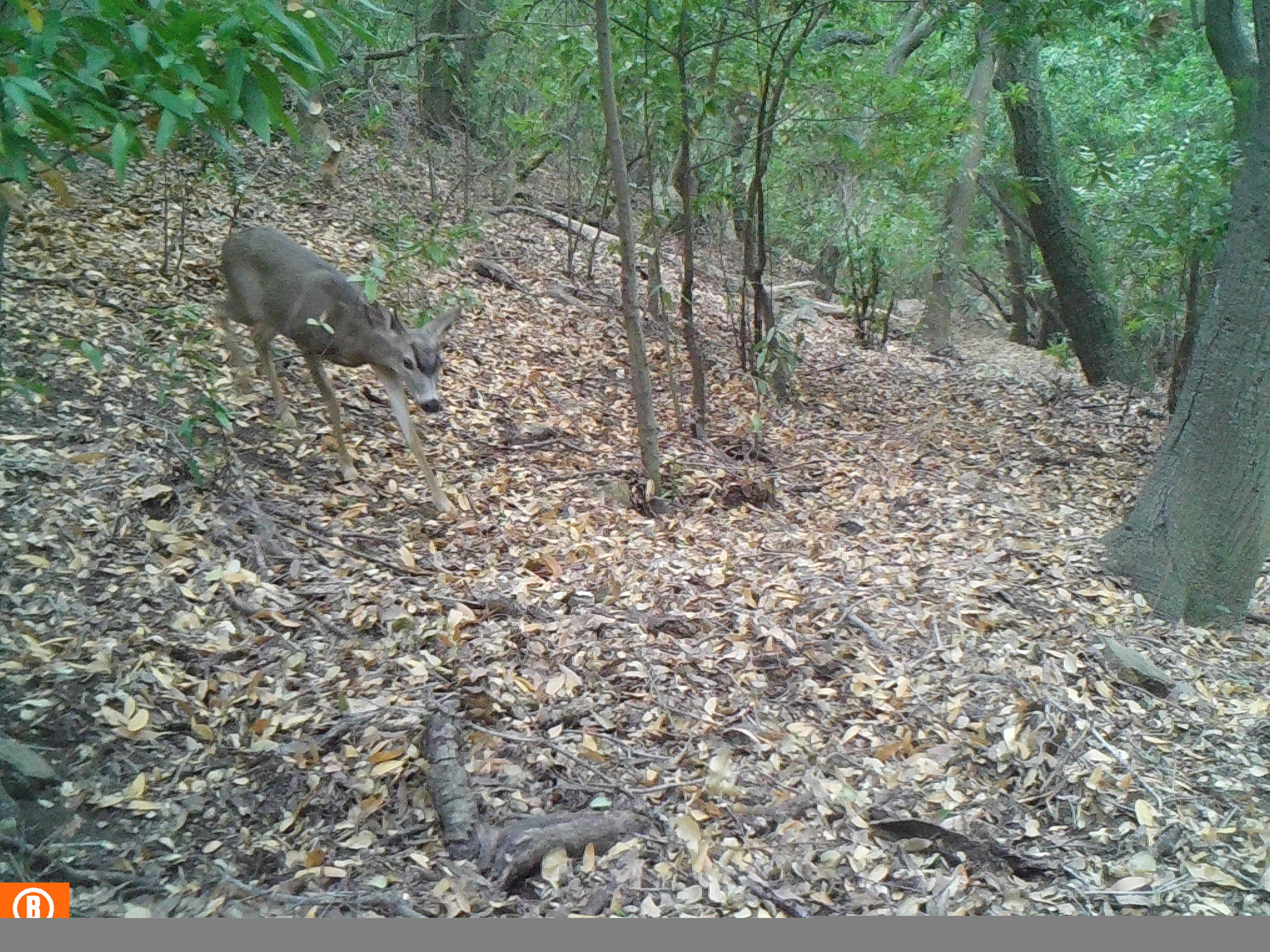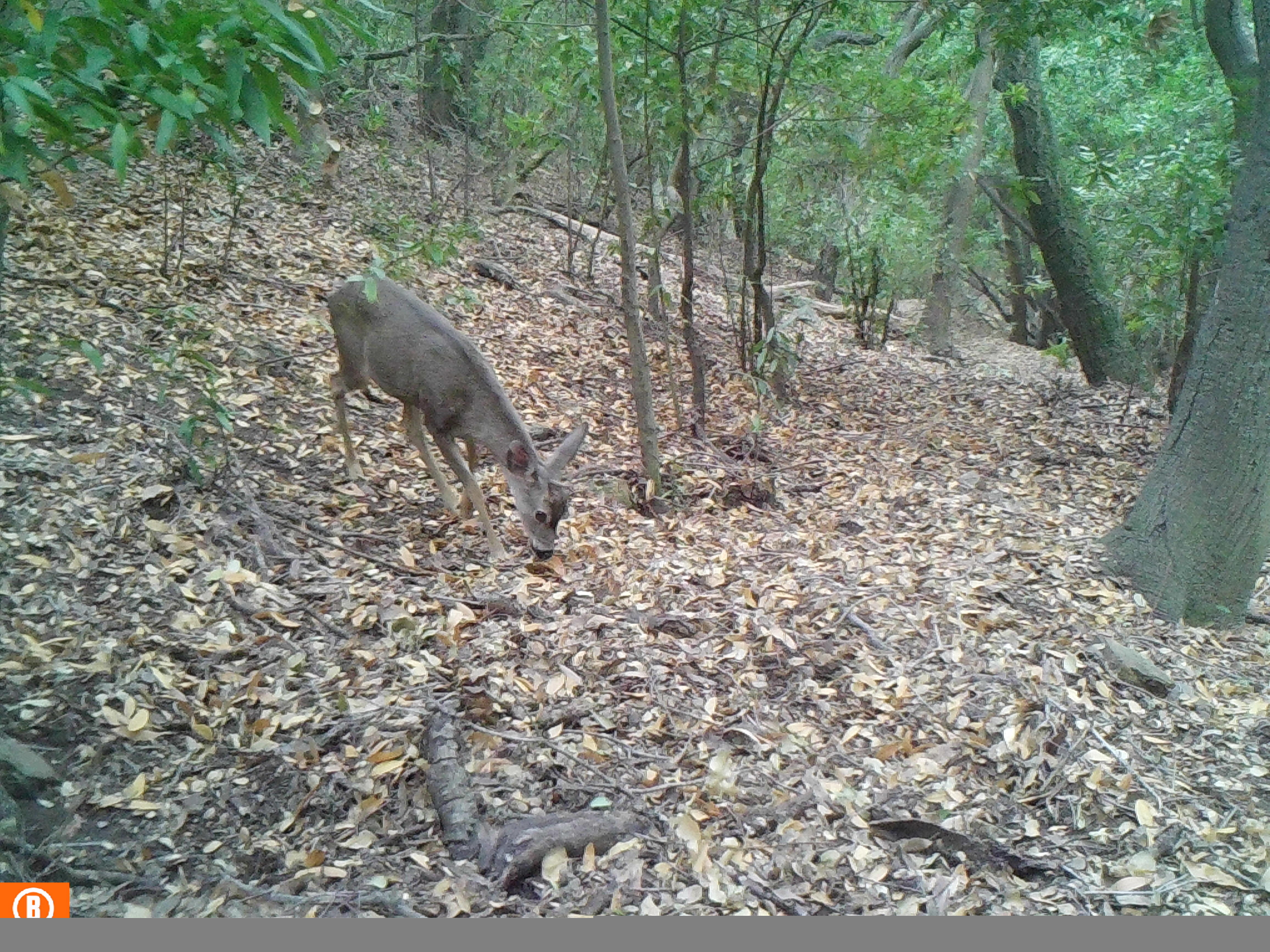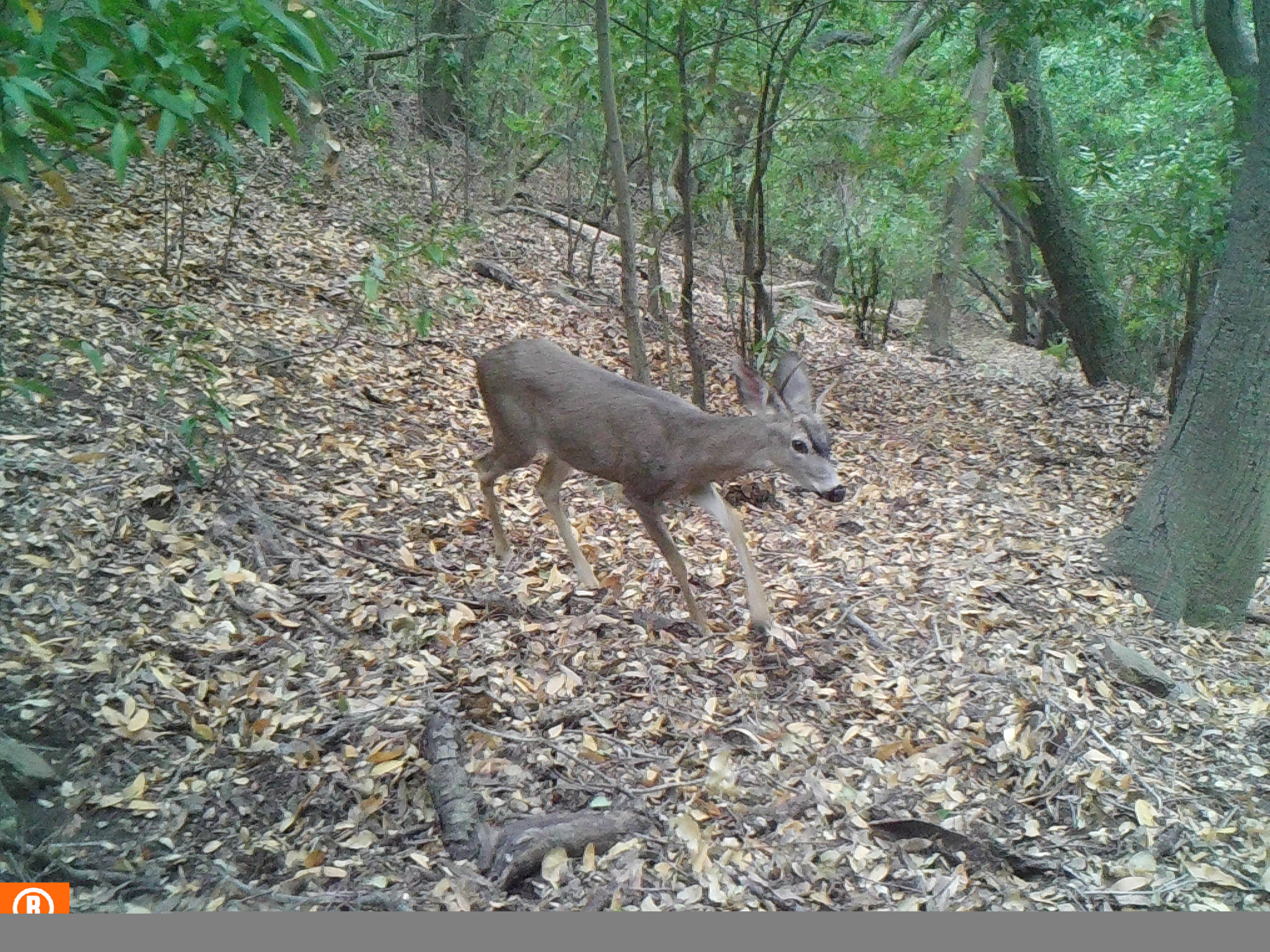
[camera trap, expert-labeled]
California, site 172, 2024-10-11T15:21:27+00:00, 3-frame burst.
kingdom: Animalia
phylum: Chordata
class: Mammalia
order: Artiodactyla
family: Cervidae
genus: Odocoileus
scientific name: Odocoileus hemionus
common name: mule deer